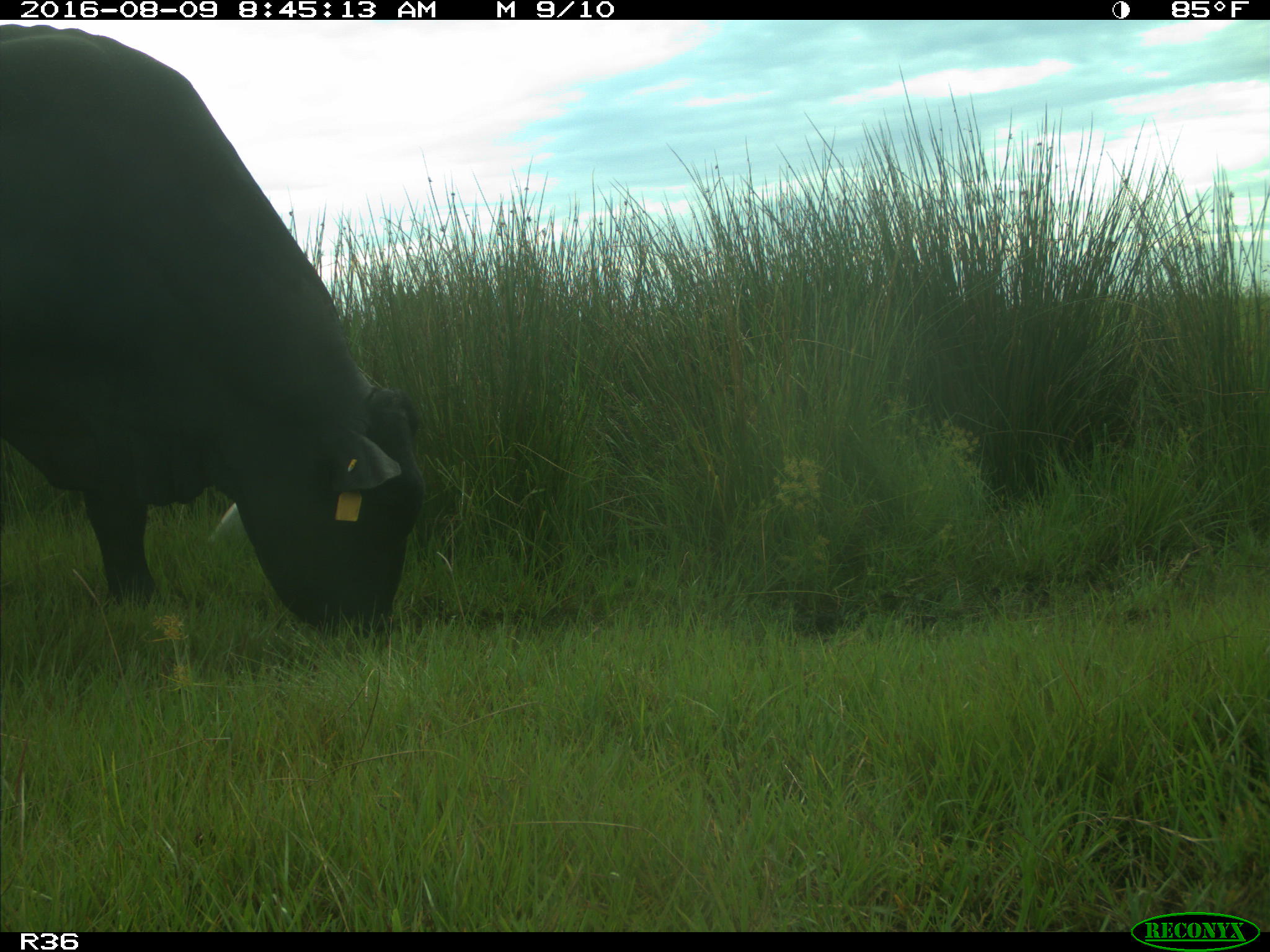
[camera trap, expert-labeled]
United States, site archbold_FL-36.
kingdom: Animalia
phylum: Chordata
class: Mammalia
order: Artiodactyla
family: Bovidae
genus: Bos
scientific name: Bos taurus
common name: domestic cow